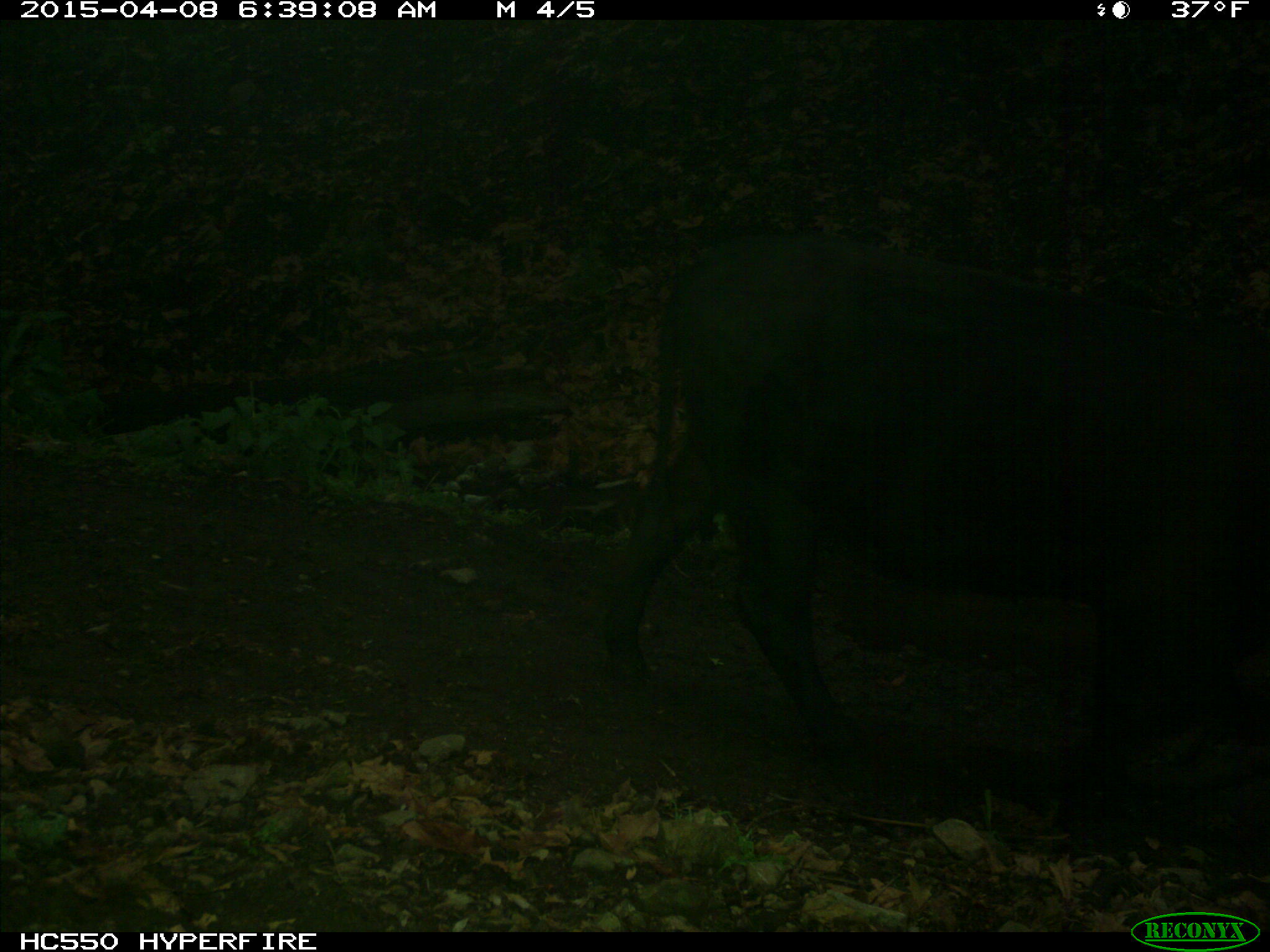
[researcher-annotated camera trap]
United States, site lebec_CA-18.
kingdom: Animalia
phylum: Chordata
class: Mammalia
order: Artiodactyla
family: Bovidae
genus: Bos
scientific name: Bos taurus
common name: domestic cow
Bos taurus (domestic cow).